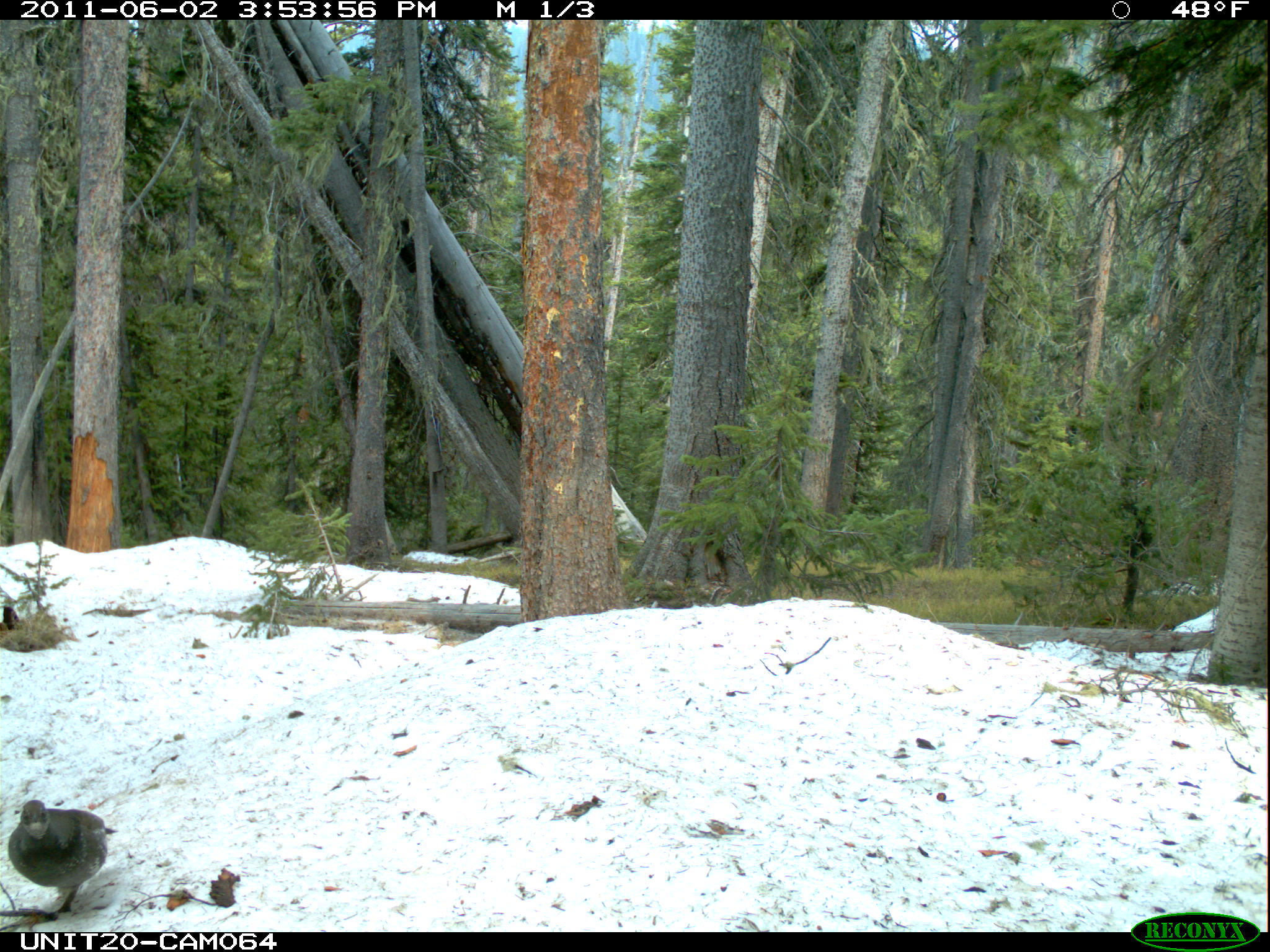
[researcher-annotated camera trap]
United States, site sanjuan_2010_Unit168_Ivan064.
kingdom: Animalia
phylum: Chordata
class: Aves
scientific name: Aves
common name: birds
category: unidentified bird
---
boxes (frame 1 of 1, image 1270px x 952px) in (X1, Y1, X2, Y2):
animal: (6, 798, 117, 914)